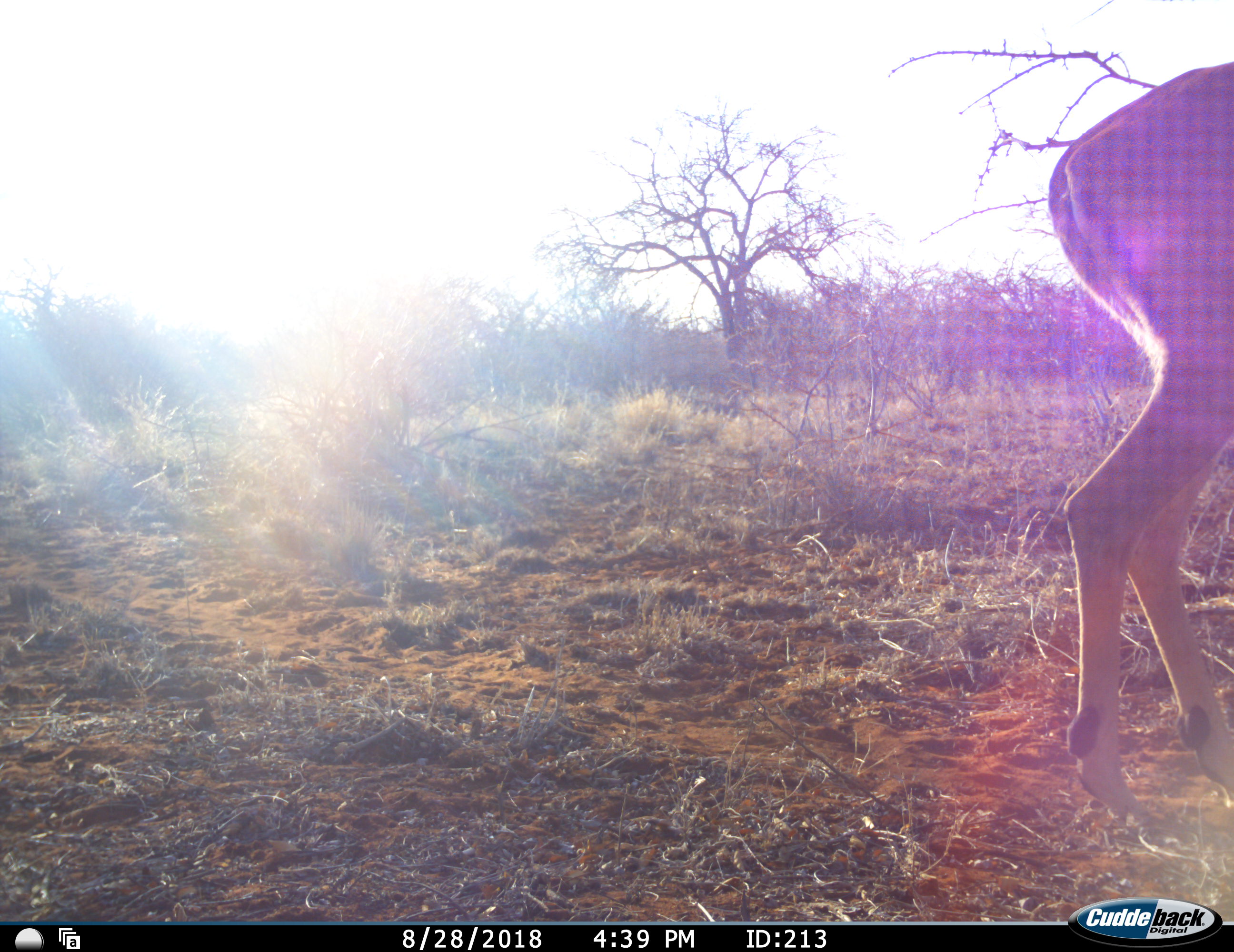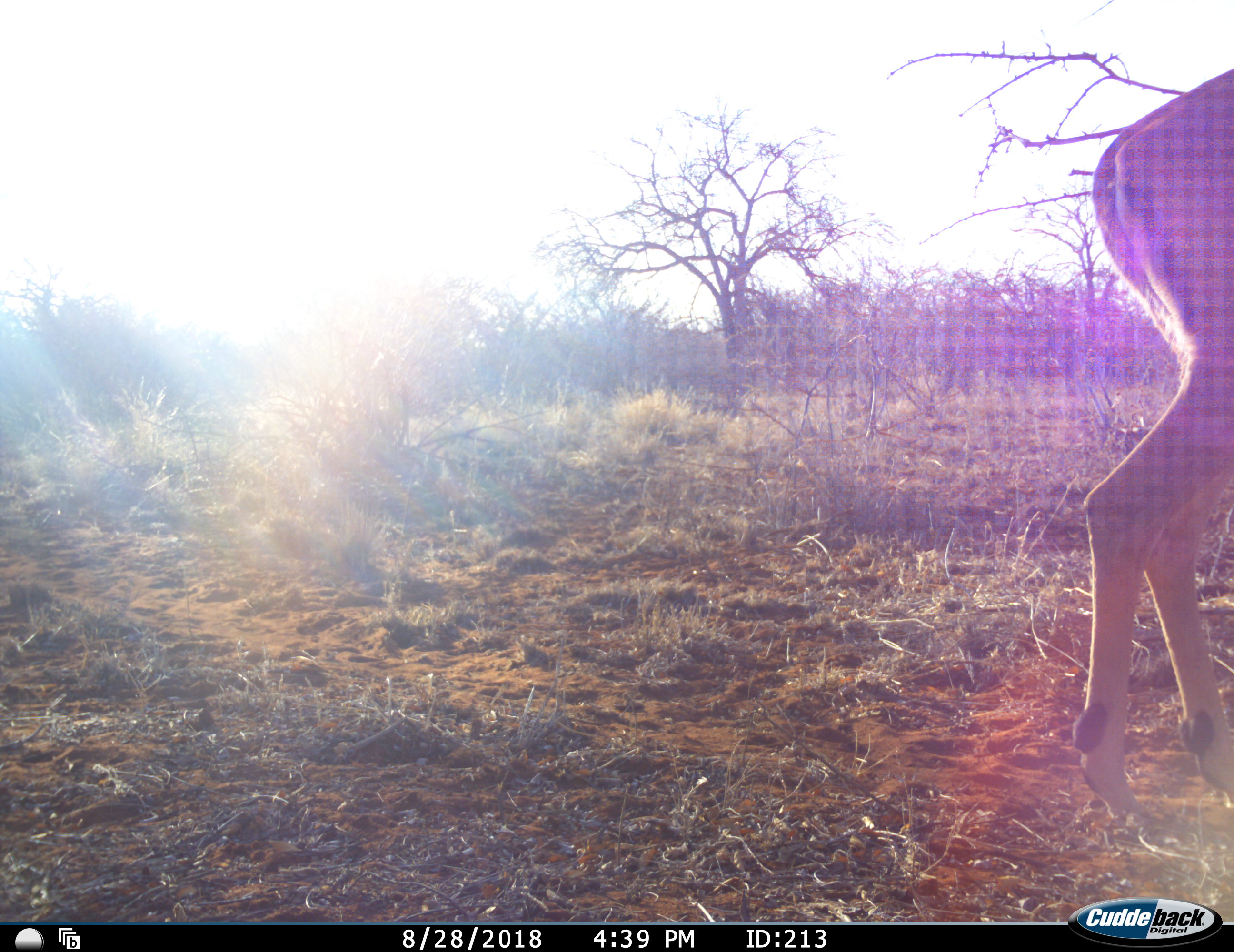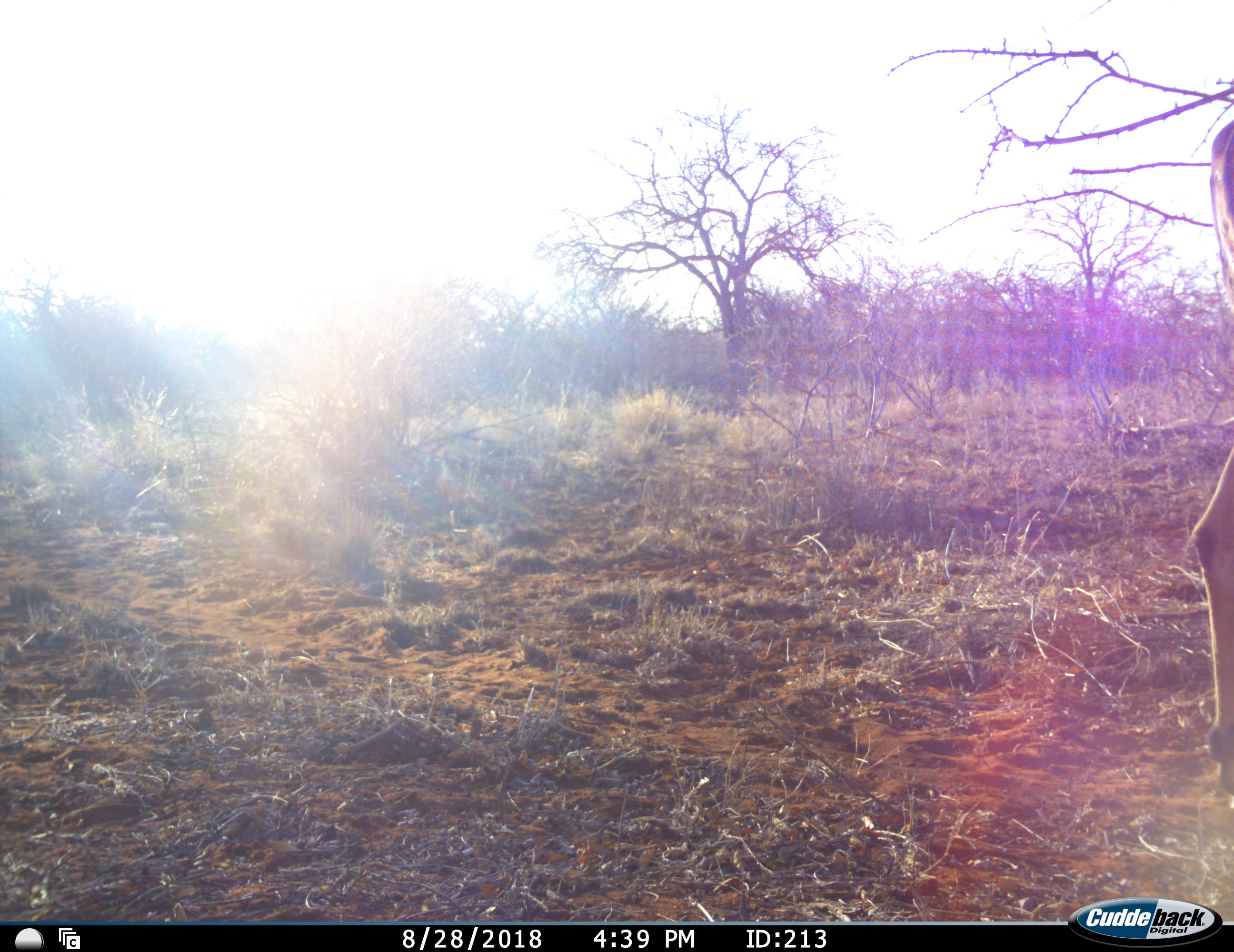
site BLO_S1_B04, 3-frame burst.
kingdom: Animalia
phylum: Chordata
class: Mammalia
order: Artiodactyla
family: Bovidae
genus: Aepyceros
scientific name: Aepyceros melampus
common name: impala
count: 1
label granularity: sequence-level